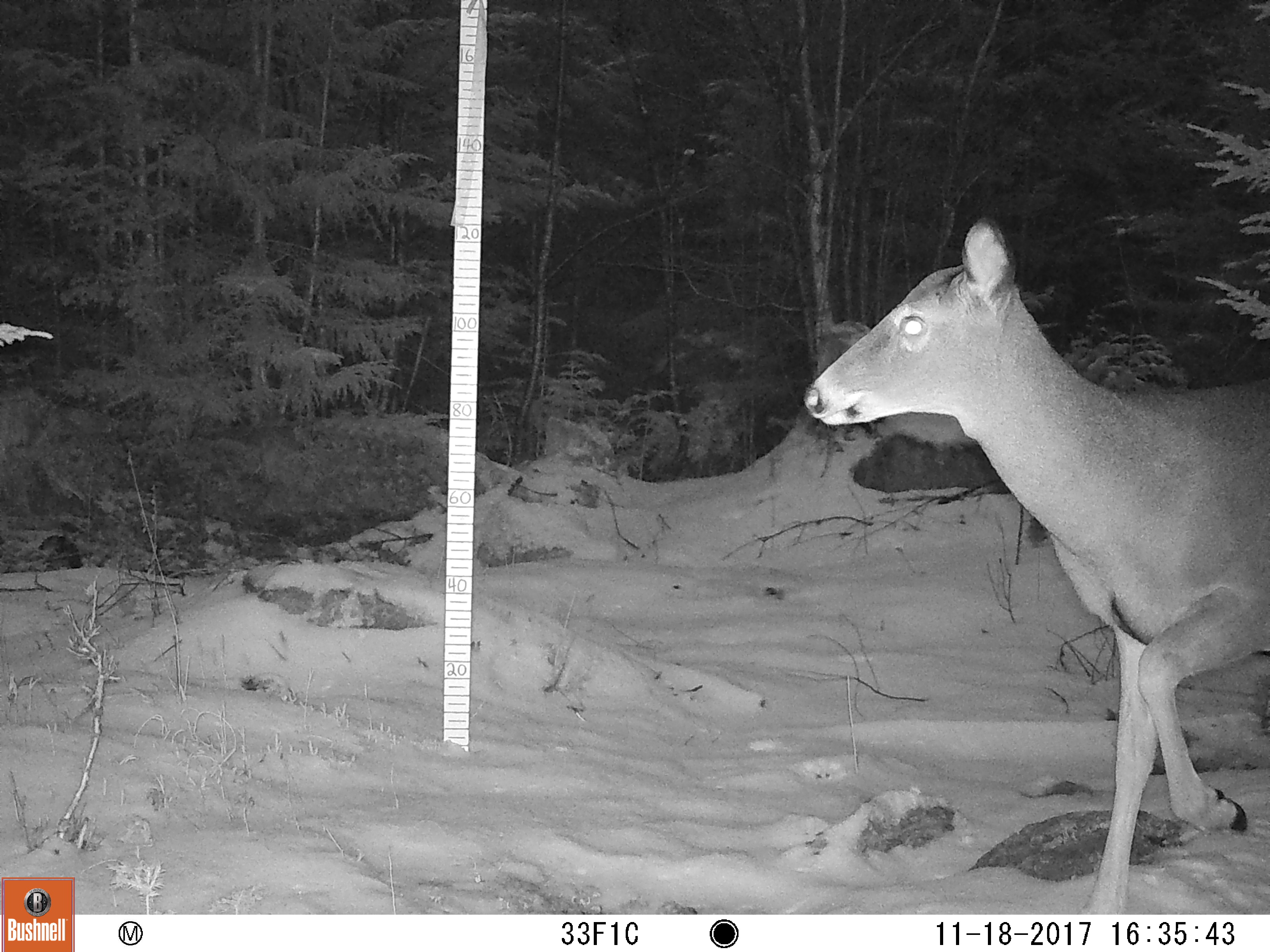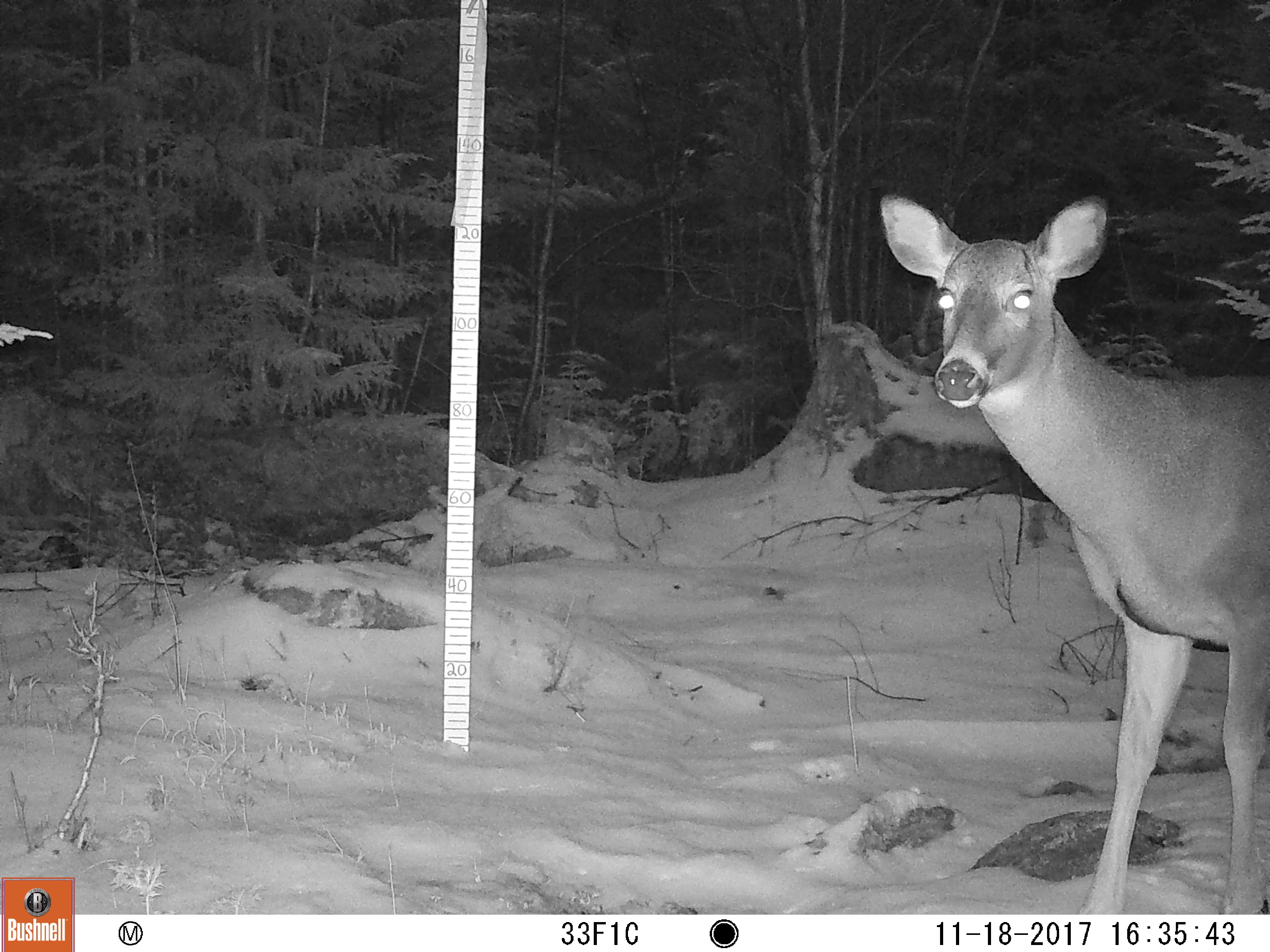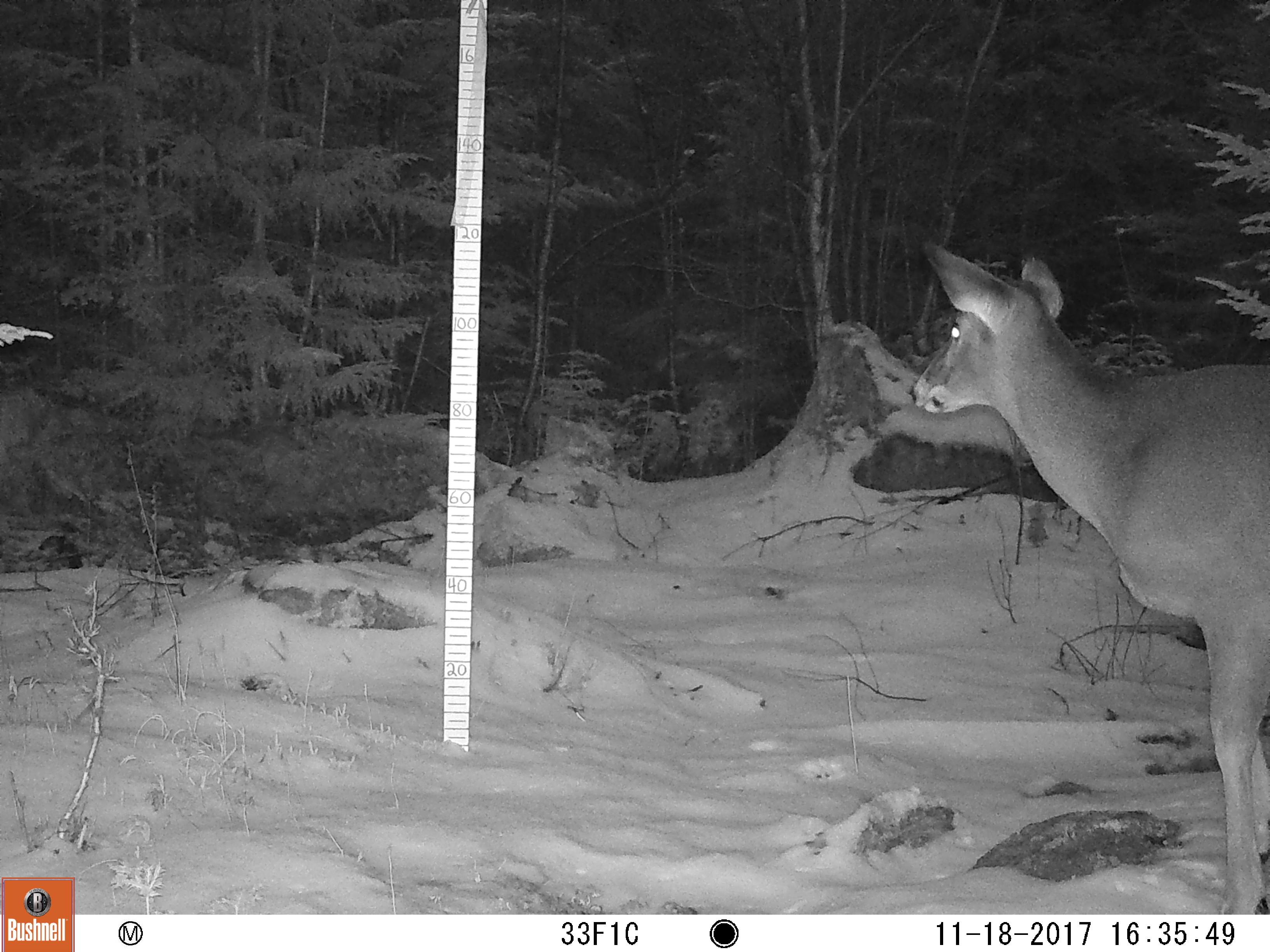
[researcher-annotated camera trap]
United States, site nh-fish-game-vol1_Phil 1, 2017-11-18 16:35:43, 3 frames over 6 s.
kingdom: Animalia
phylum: Chordata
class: Mammalia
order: Artiodactyla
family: Cervidae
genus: Odocoileus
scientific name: Odocoileus virginianus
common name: white-tailed deer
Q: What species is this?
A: White-tailed deer (Odocoileus virginianus).